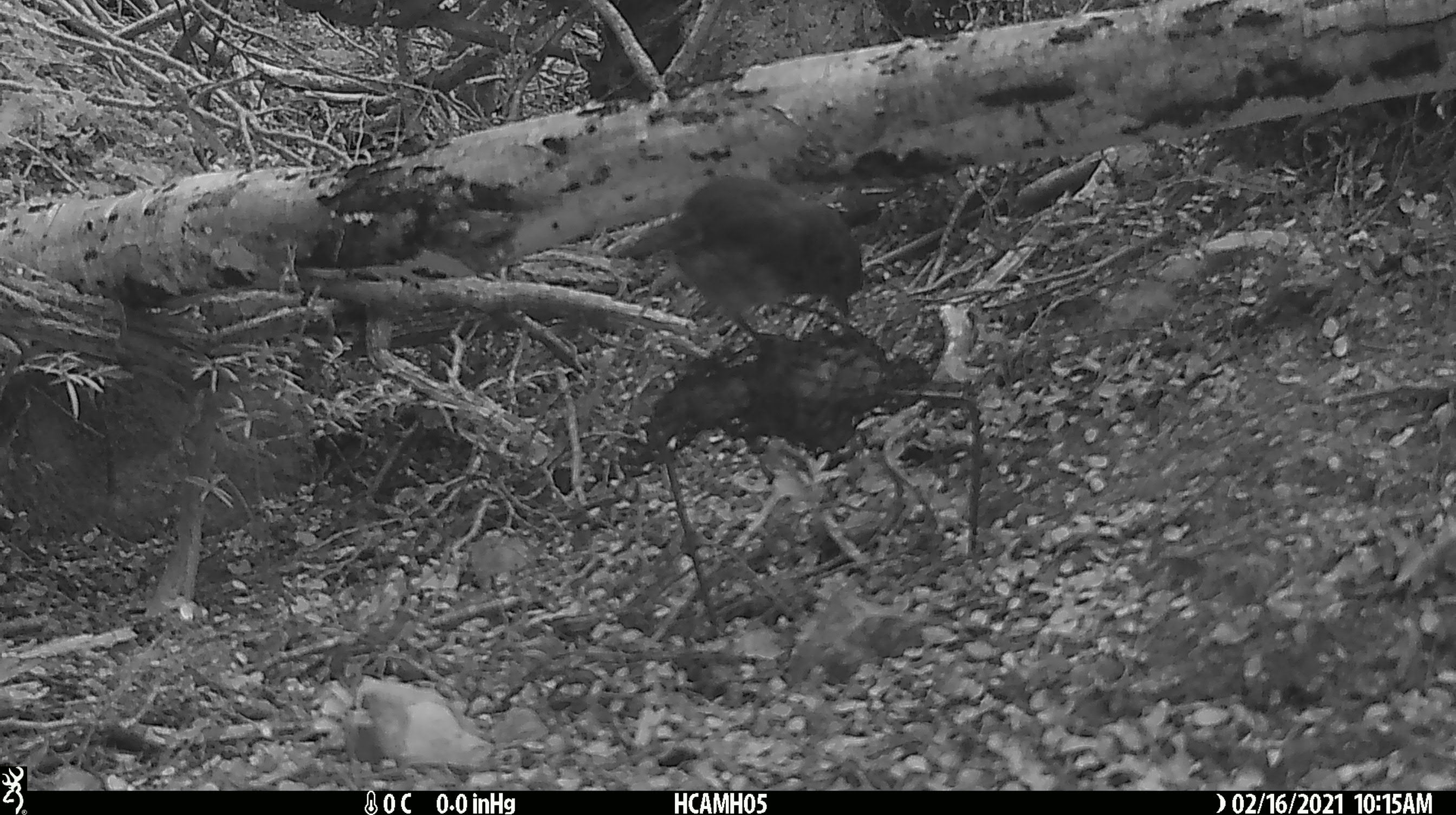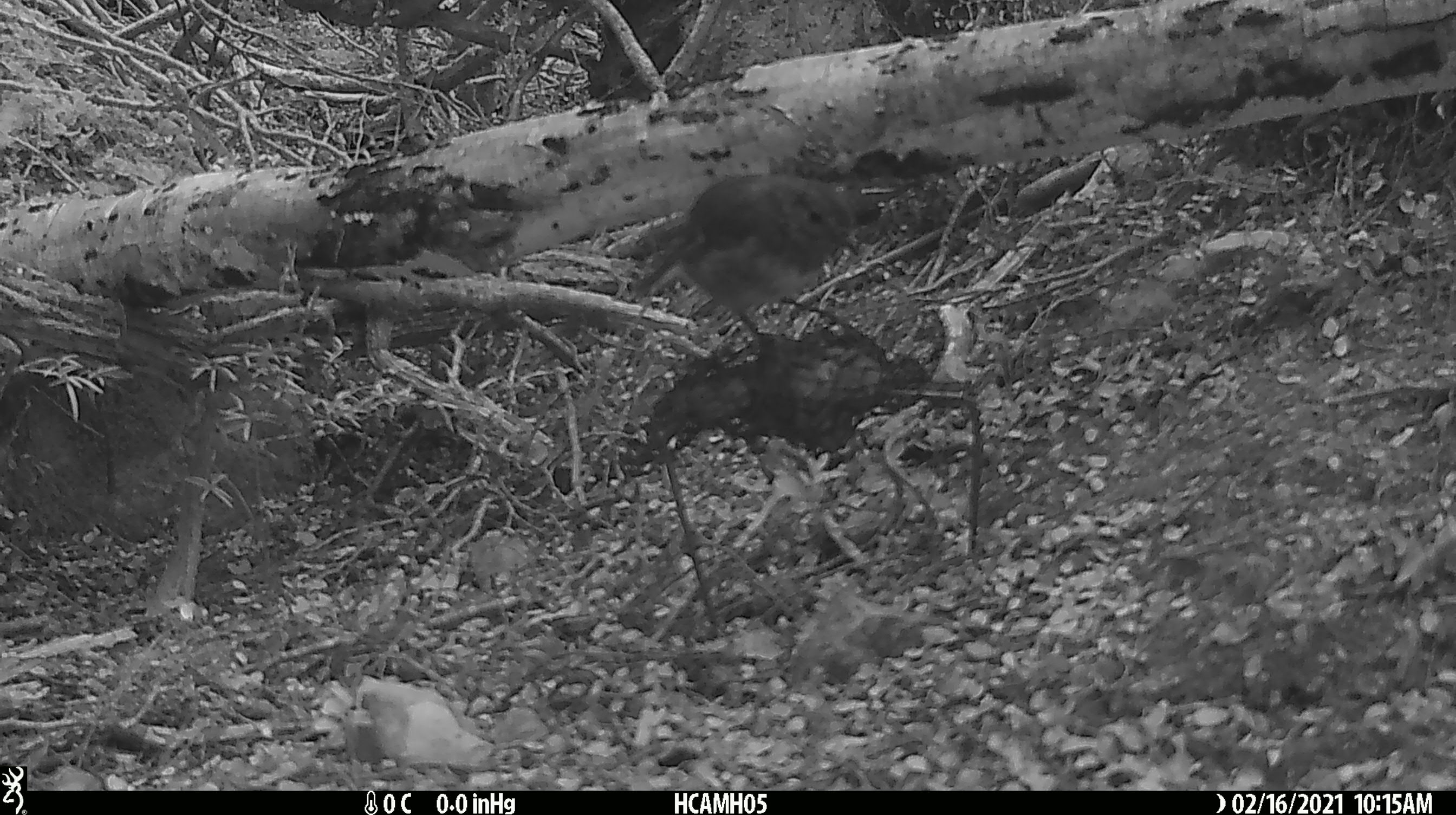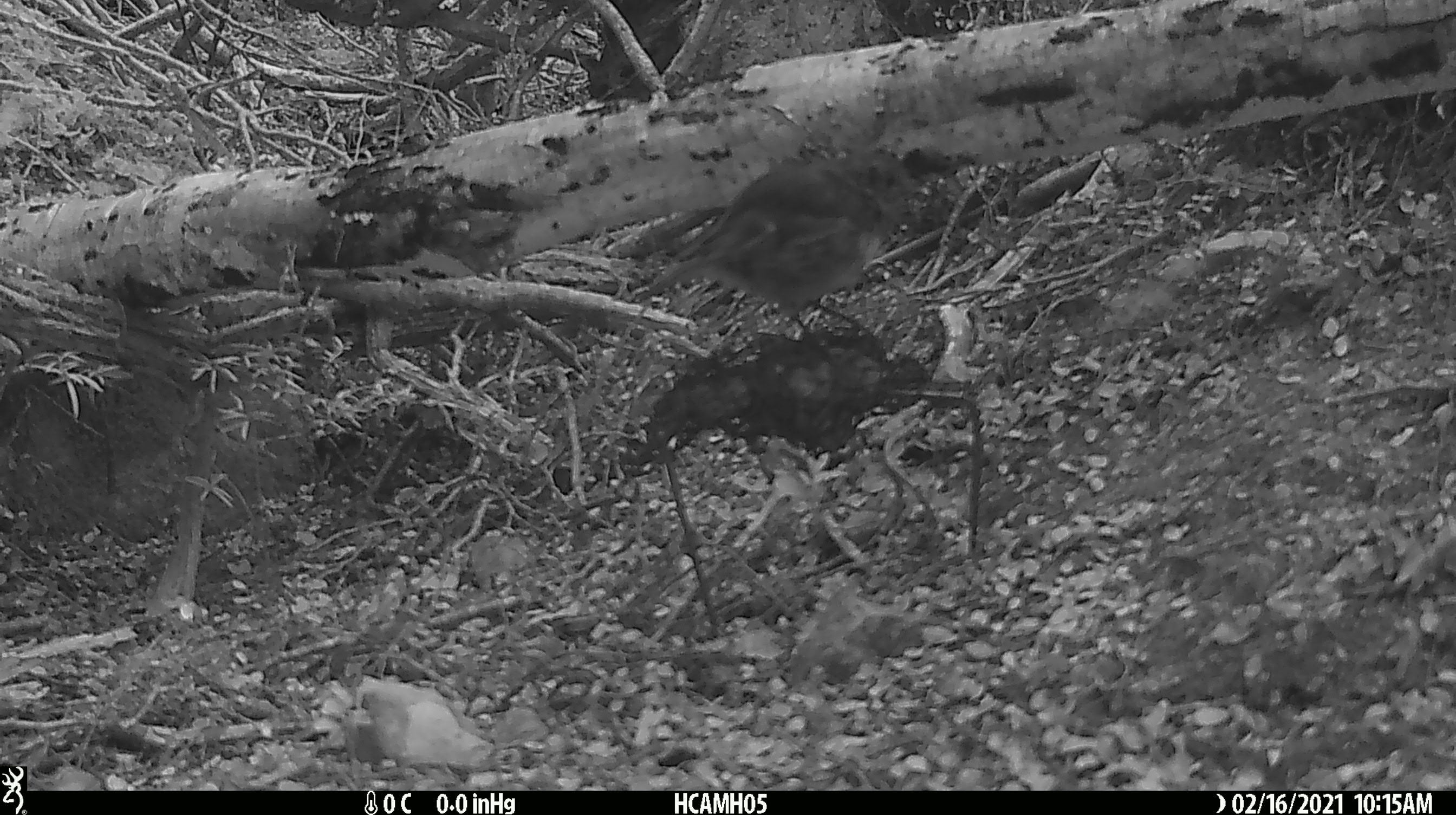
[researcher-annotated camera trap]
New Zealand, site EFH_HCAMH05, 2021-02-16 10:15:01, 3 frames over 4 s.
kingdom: Animalia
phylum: Chordata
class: Aves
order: Passeriformes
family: Petroicidae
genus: Petroica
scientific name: Petroica australis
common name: new zealand robin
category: robin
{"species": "robin (new zealand robin) (Petroica australis)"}